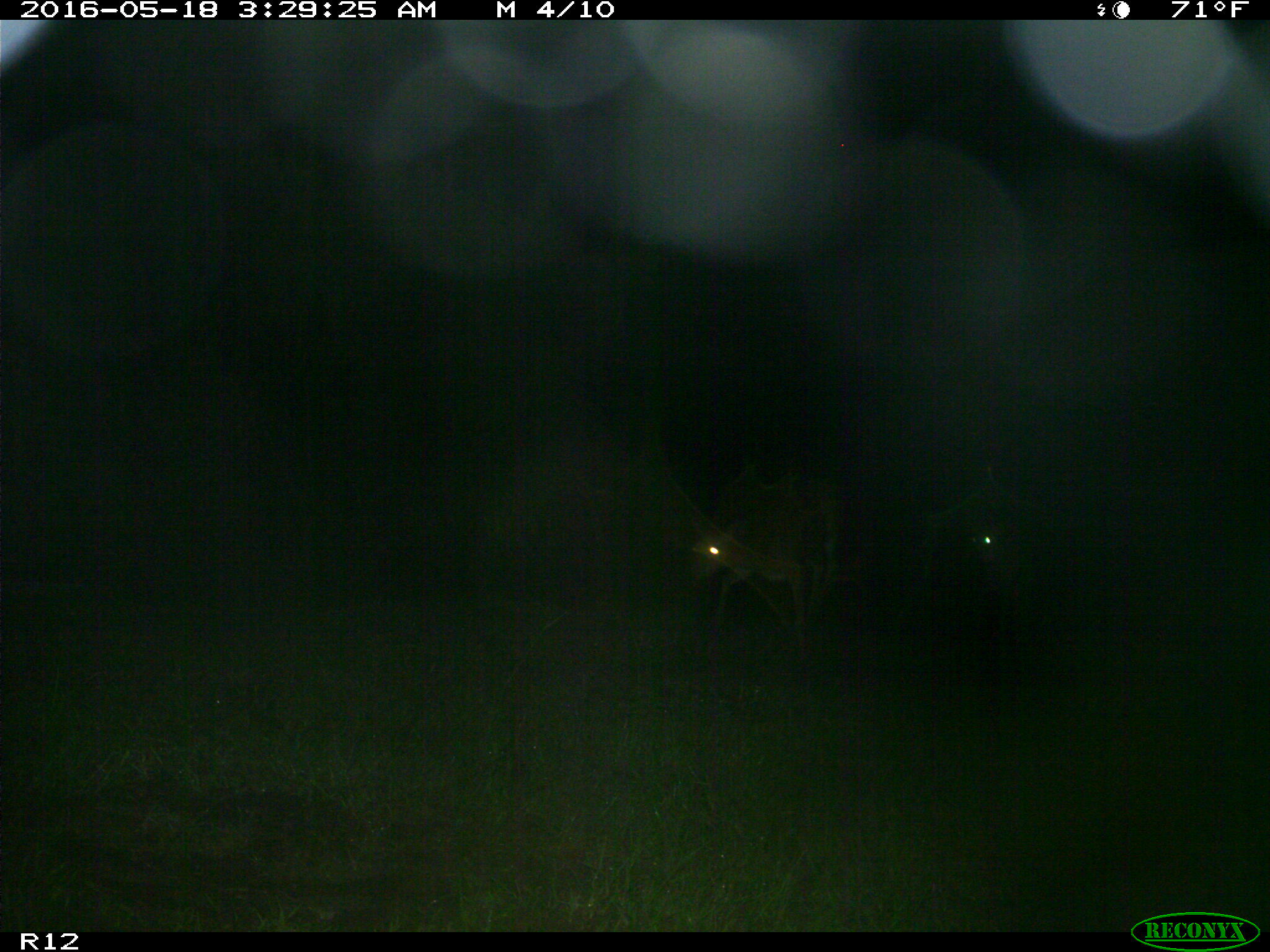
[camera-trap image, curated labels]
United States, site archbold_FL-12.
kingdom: Animalia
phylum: Chordata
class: Mammalia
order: Artiodactyla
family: Cervidae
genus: Odocoileus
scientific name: Odocoileus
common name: deer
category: unidentified deer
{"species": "unidentified deer (deer) (Odocoileus)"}